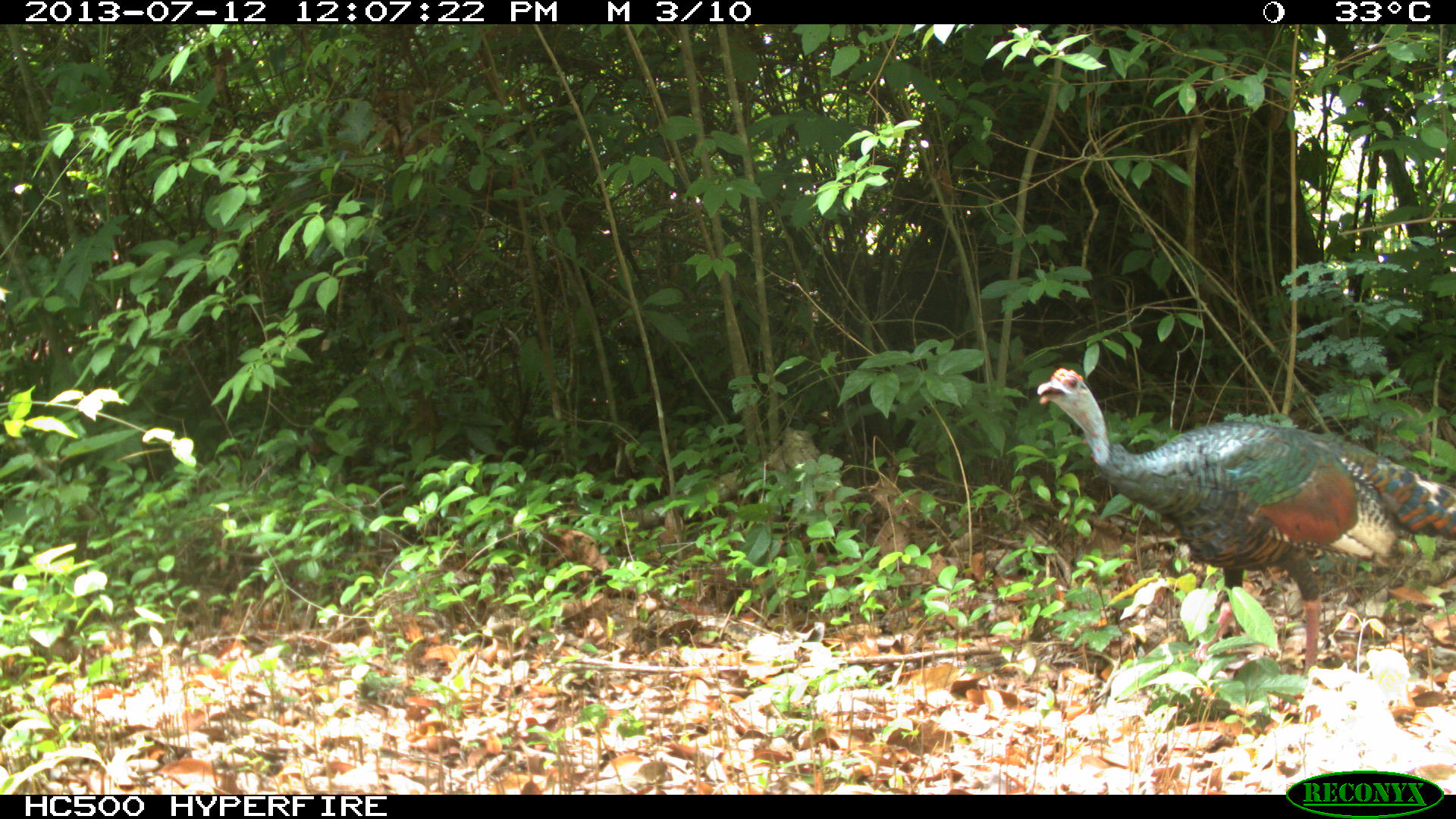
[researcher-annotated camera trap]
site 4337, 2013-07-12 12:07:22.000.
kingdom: Animalia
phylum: Chordata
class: Aves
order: Galliformes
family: Phasianidae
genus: Meleagris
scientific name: Meleagris ocellata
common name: ocellated turkey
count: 1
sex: female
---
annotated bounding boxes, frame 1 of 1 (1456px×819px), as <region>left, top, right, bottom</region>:
meleagris ocellata: <region>1037, 367, 1456, 670</region>